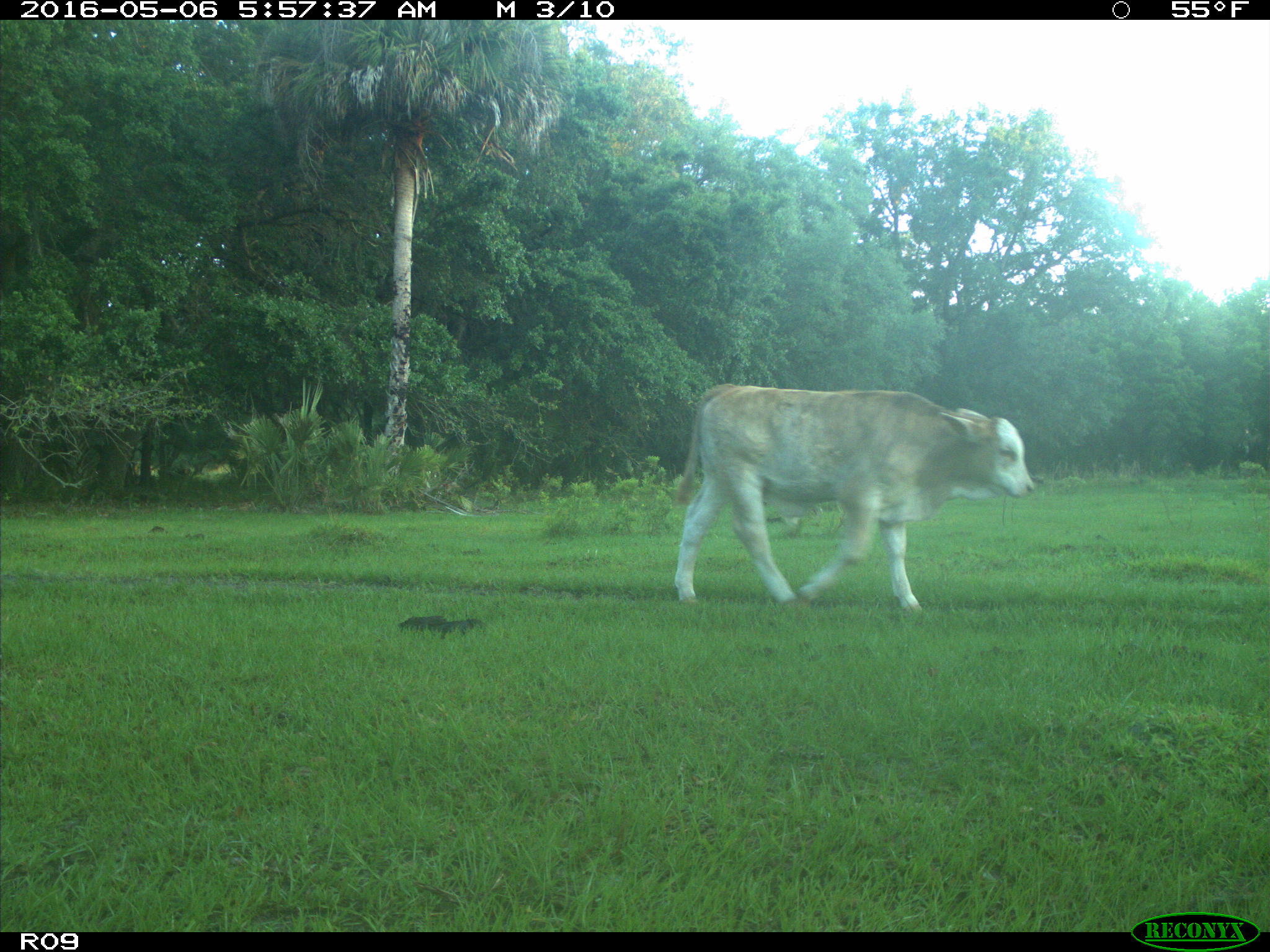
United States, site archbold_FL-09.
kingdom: Animalia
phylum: Chordata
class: Mammalia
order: Artiodactyla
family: Bovidae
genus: Bos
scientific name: Bos taurus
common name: domestic cow